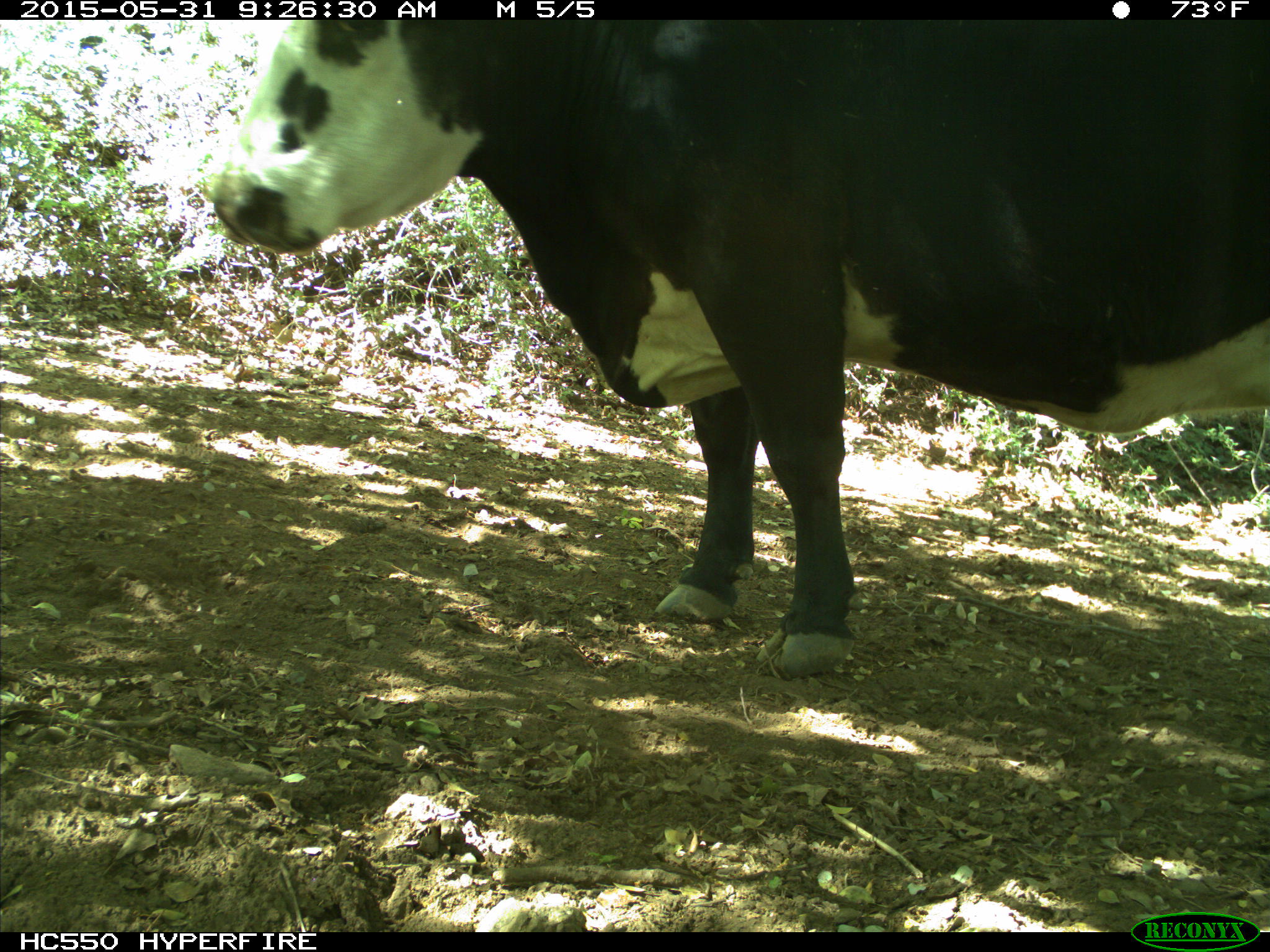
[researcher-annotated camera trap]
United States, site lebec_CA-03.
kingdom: Animalia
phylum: Chordata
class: Mammalia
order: Artiodactyla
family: Bovidae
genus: Bos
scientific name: Bos taurus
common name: domestic cow